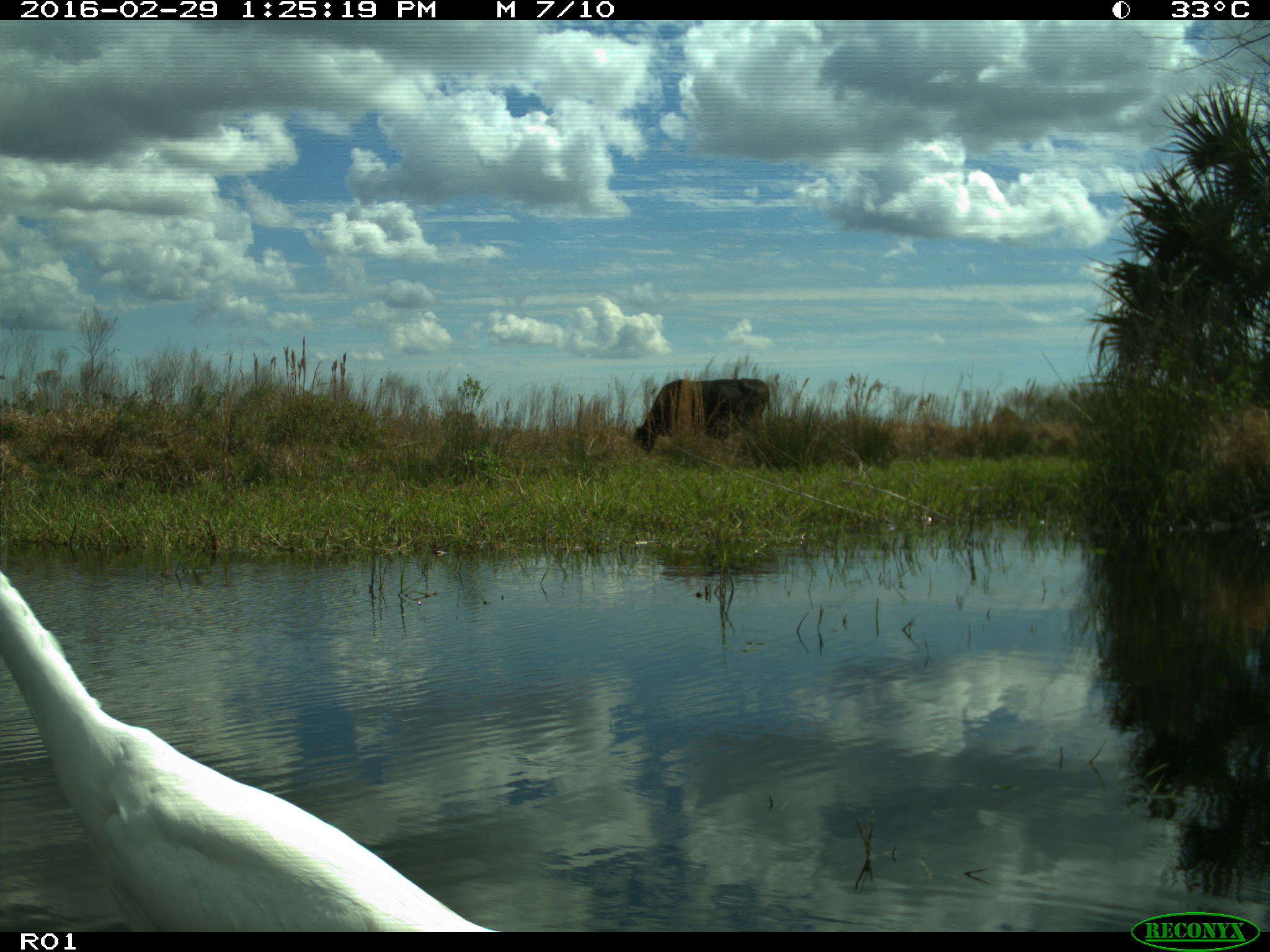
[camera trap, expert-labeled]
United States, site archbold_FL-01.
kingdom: Animalia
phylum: Chordata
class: Mammalia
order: Artiodactyla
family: Bovidae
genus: Bos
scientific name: Bos taurus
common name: domestic cow